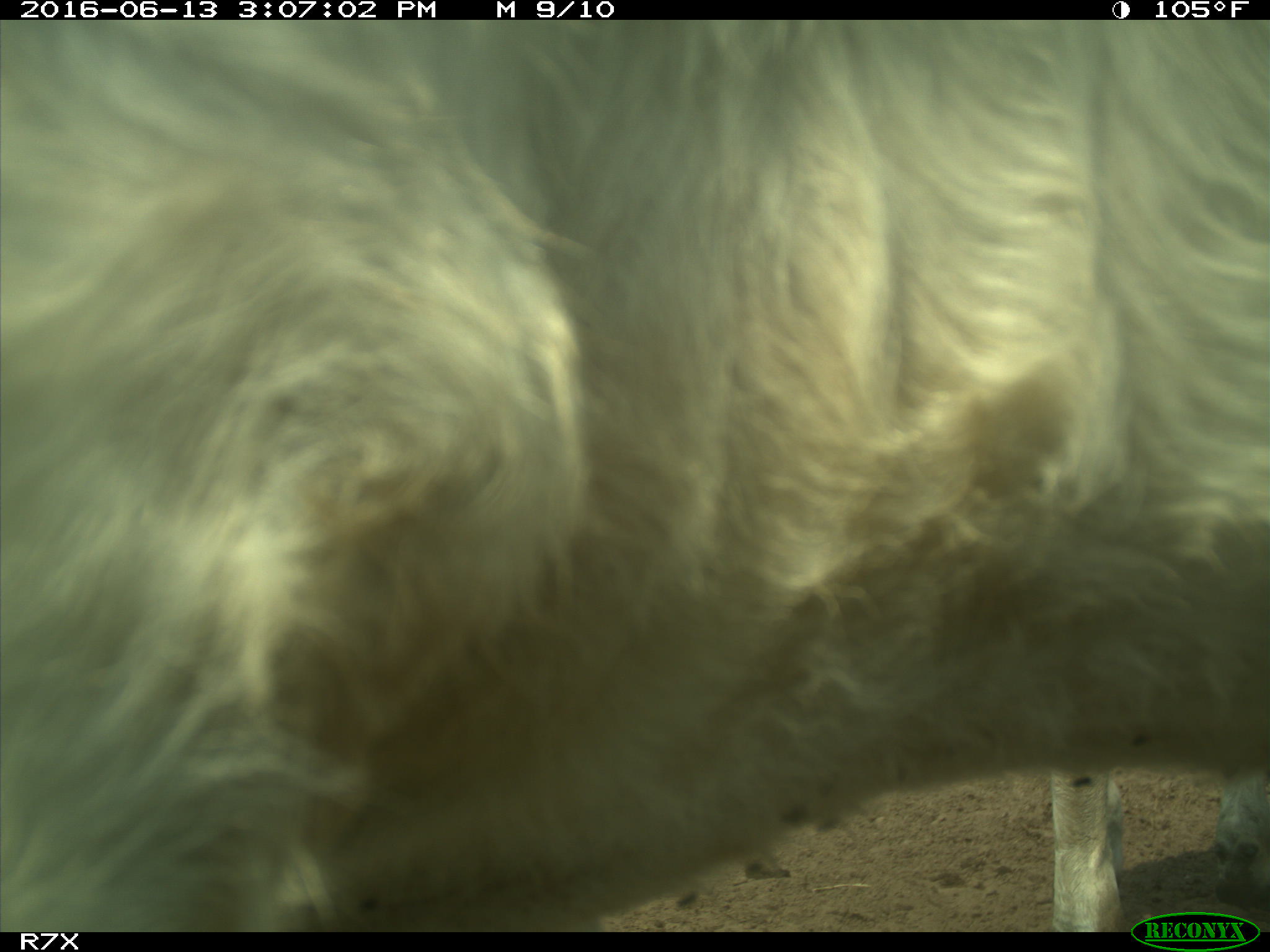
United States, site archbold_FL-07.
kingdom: Animalia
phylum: Chordata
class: Mammalia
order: Artiodactyla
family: Bovidae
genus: Bos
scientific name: Bos taurus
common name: domestic cow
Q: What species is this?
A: Bos taurus (domestic cow).